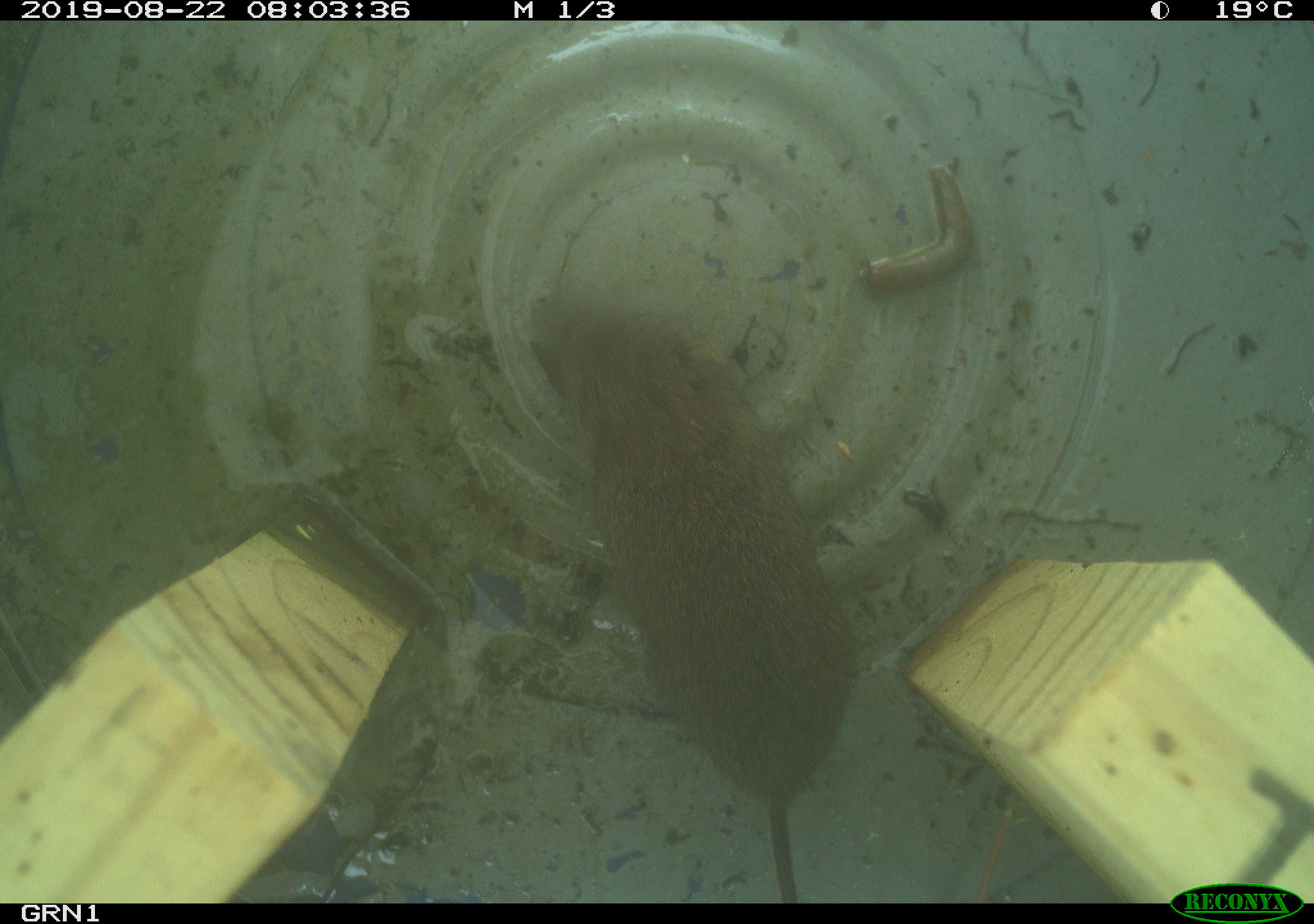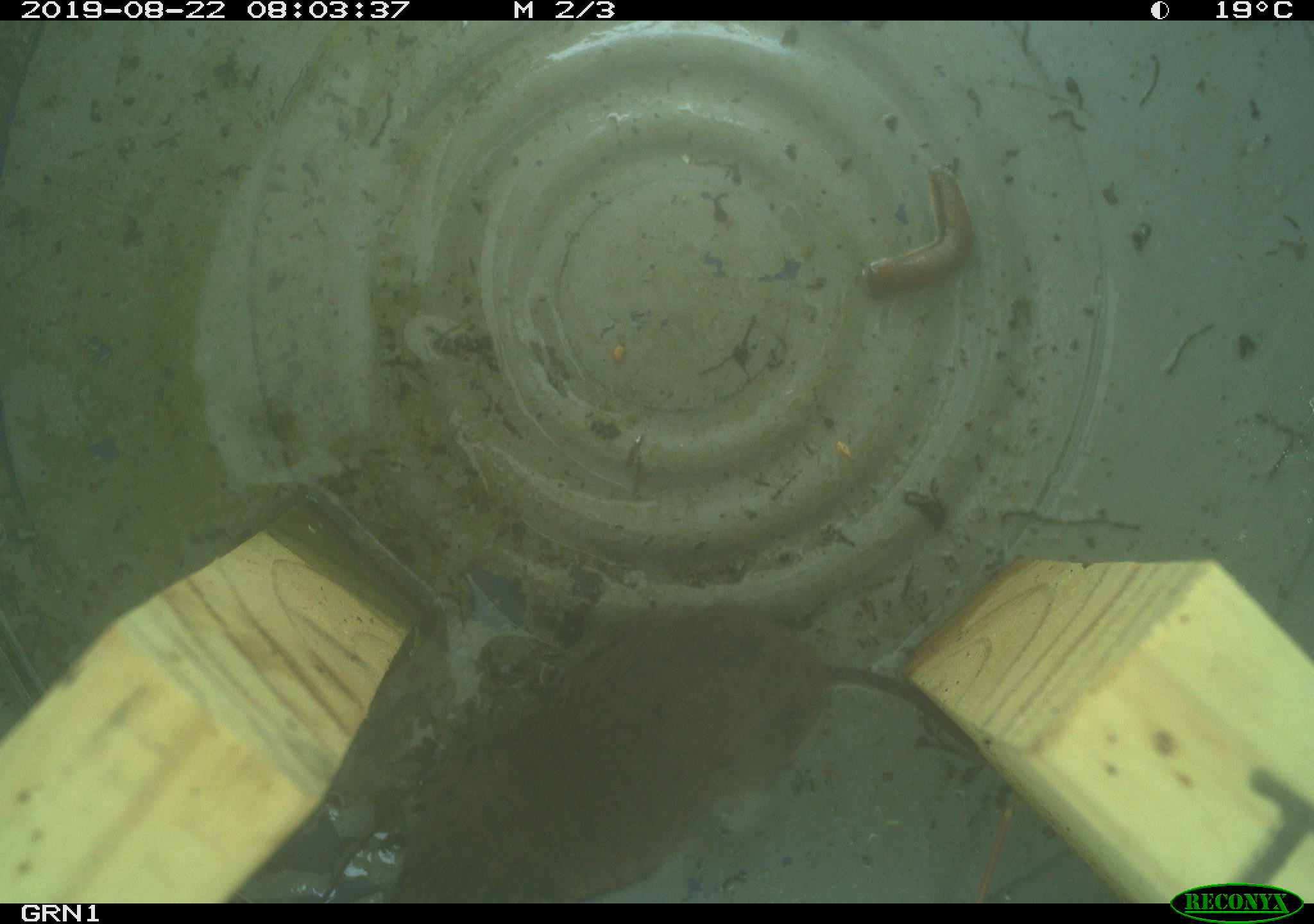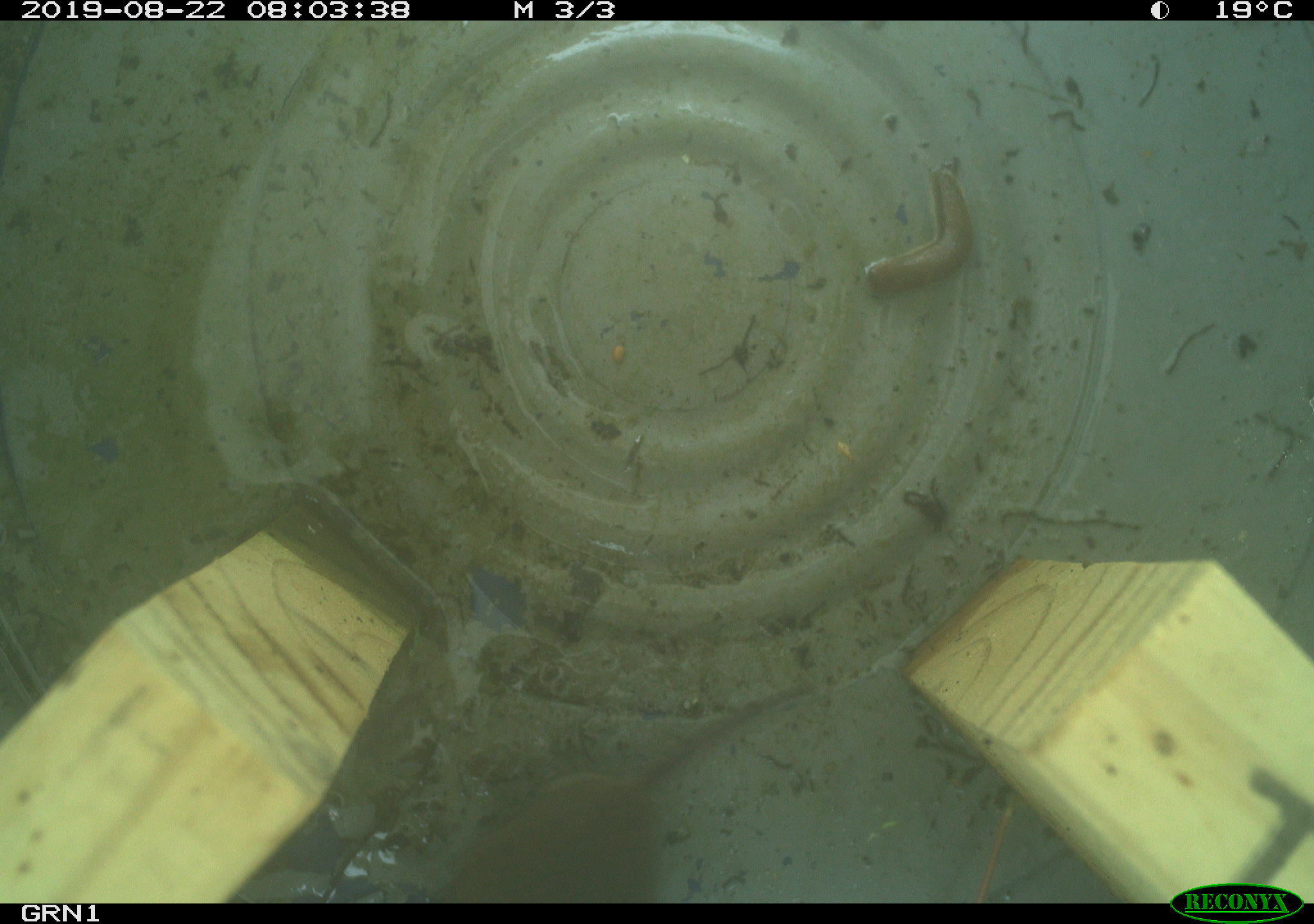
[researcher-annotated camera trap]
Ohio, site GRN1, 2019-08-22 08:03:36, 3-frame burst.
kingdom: Animalia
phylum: Chordata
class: Mammalia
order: Rodentia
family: Cricetidae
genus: Microtus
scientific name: Microtus pennsylvanicus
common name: meadow vole